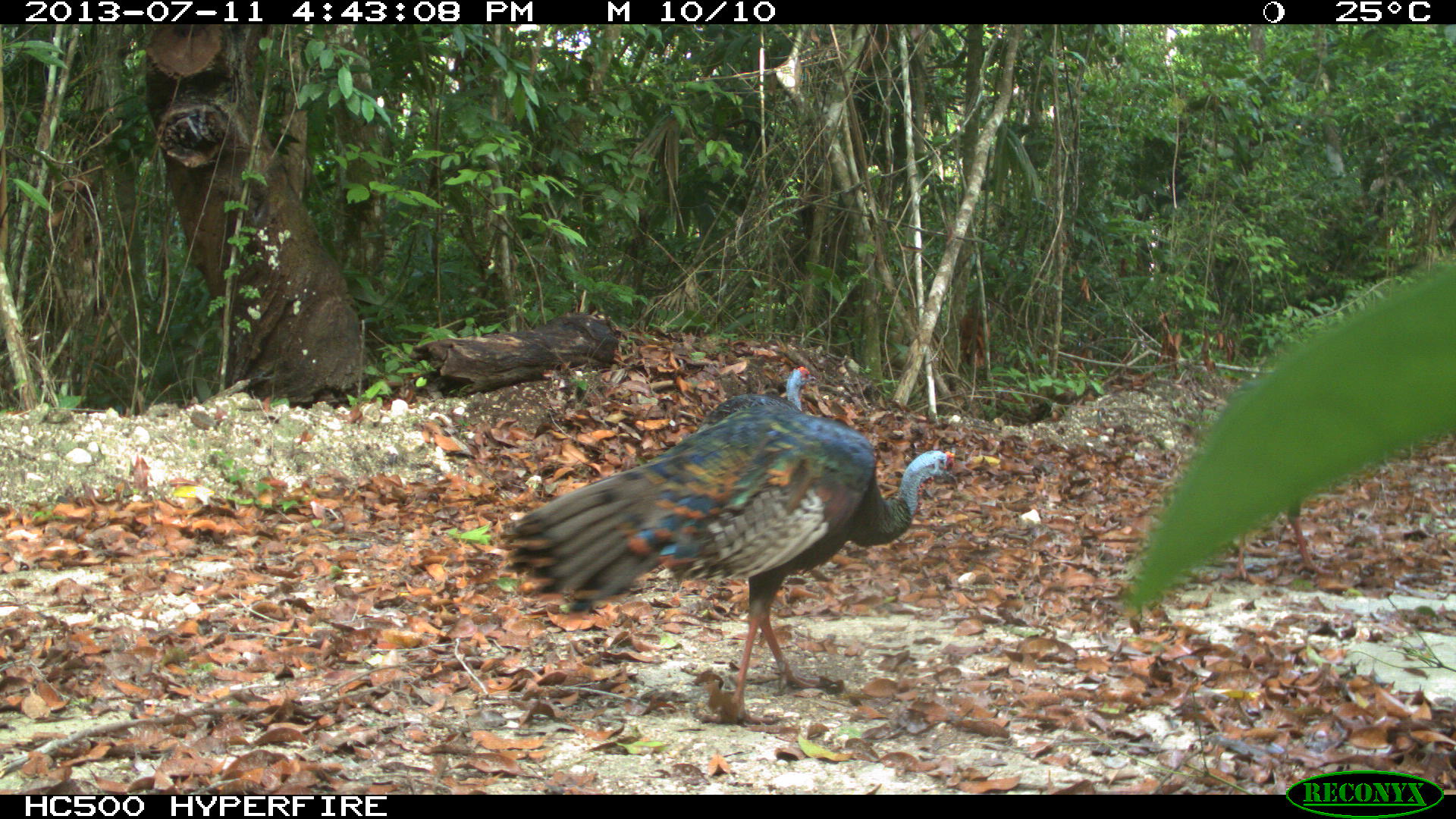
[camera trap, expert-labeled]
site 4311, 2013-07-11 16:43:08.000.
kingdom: Animalia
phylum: Chordata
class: Aves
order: Galliformes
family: Phasianidae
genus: Meleagris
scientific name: Meleagris ocellata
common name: ocellated turkey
Meleagris ocellata (ocellated turkey), count 3.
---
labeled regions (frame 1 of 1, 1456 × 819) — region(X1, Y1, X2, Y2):
meleagris ocellata: region(499, 404, 958, 722); region(1219, 502, 1335, 583); region(696, 363, 818, 431)